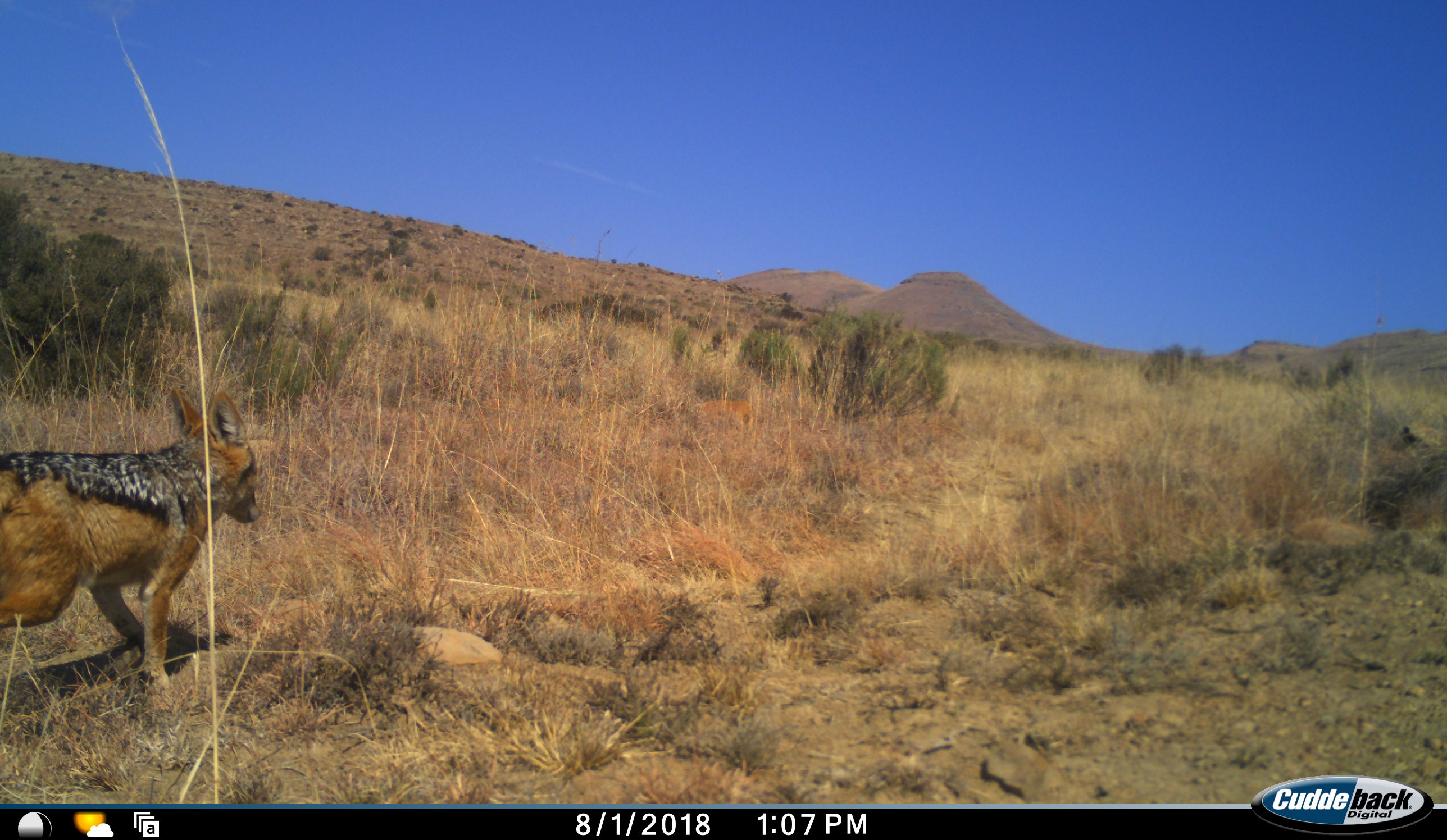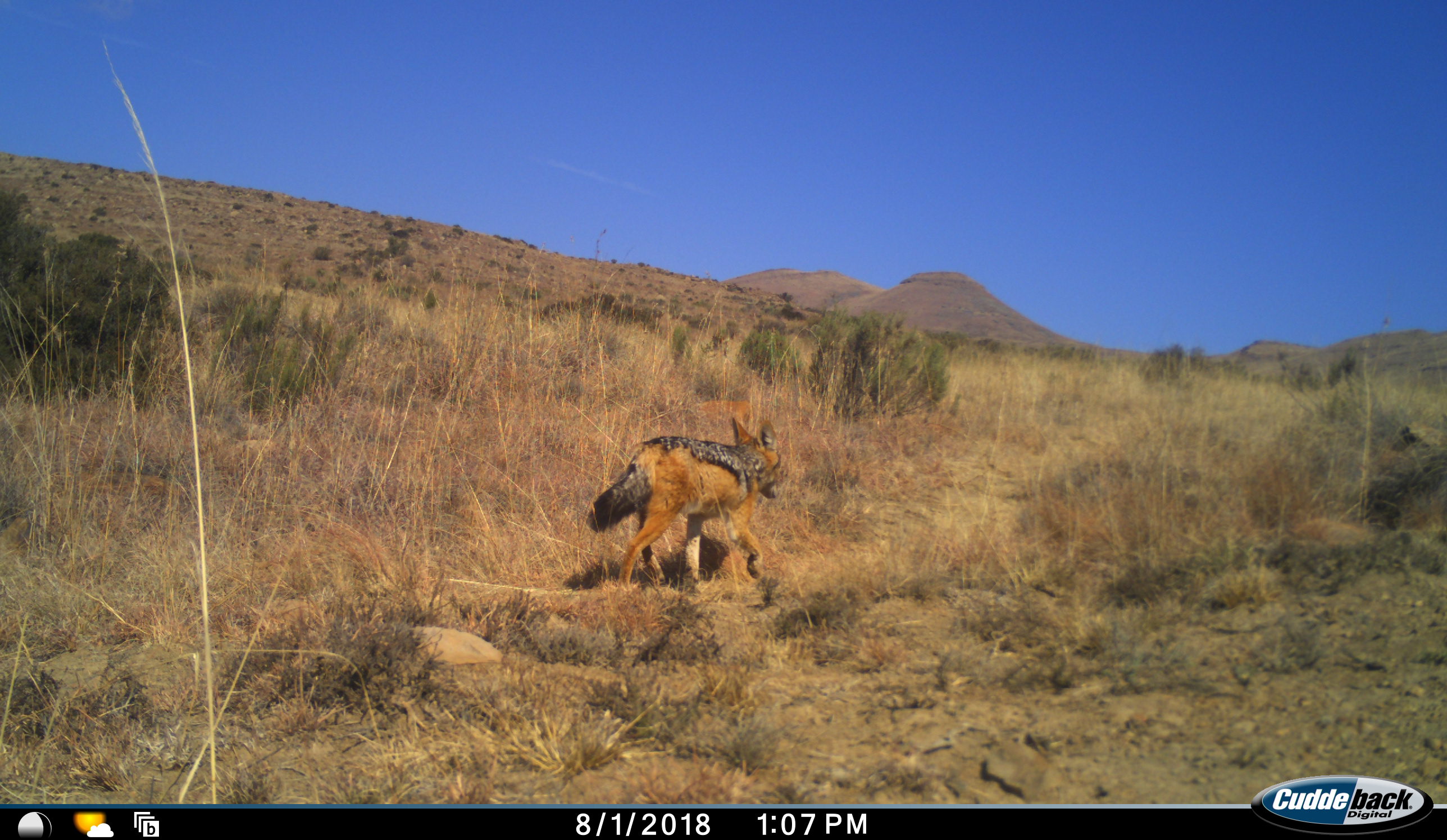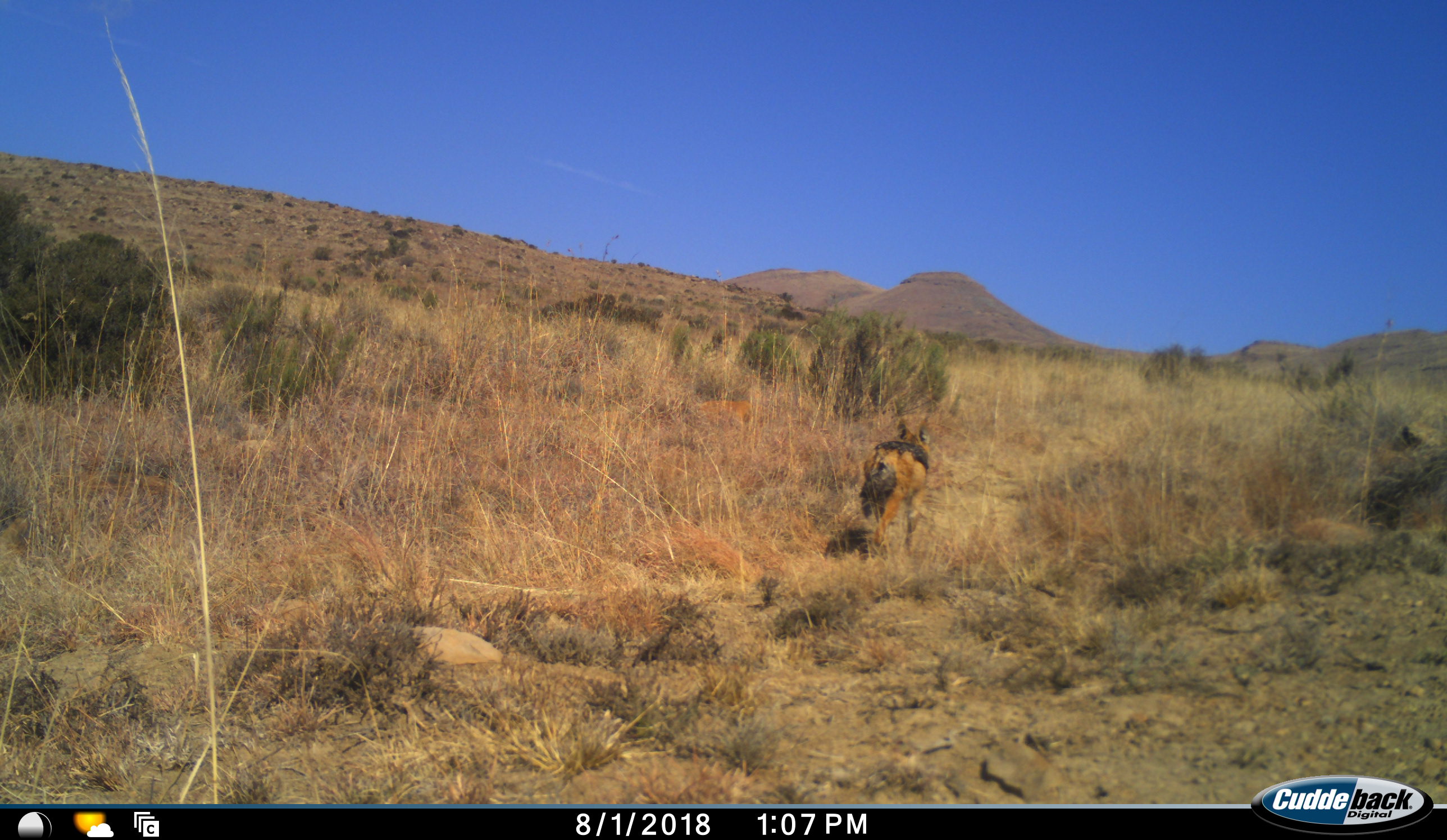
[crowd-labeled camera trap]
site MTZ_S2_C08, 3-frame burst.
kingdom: Animalia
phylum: Chordata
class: Mammalia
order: Carnivora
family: Canidae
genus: Lupulella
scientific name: Lupulella mesomelas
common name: black-backed jackal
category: jackalblackbacked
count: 1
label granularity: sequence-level